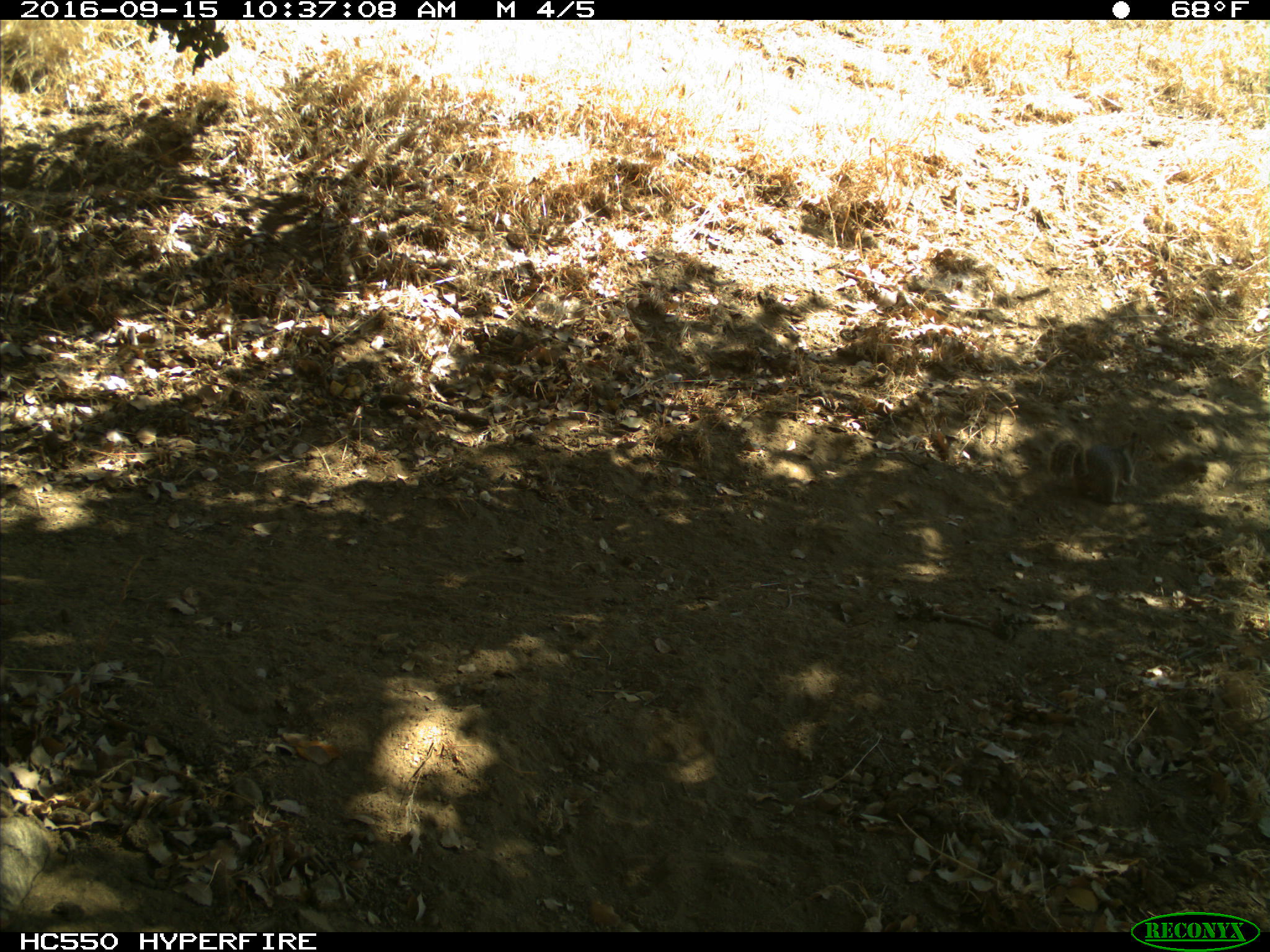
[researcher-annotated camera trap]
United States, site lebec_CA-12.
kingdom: Animalia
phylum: Chordata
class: Mammalia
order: Rodentia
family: Sciuridae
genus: Otospermophilus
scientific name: Otospermophilus beecheyi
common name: california ground squirrel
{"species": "Otospermophilus beecheyi (california ground squirrel)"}